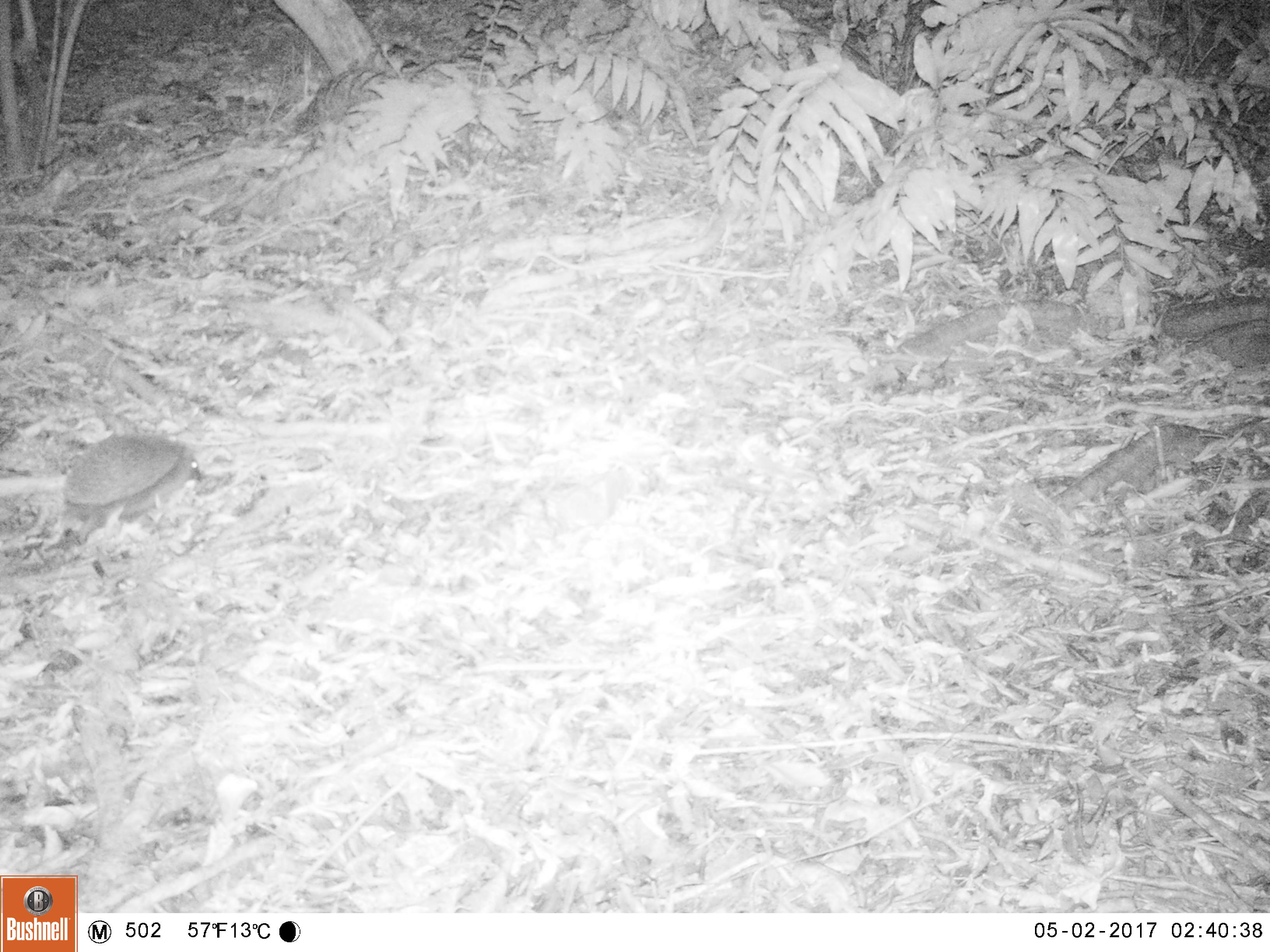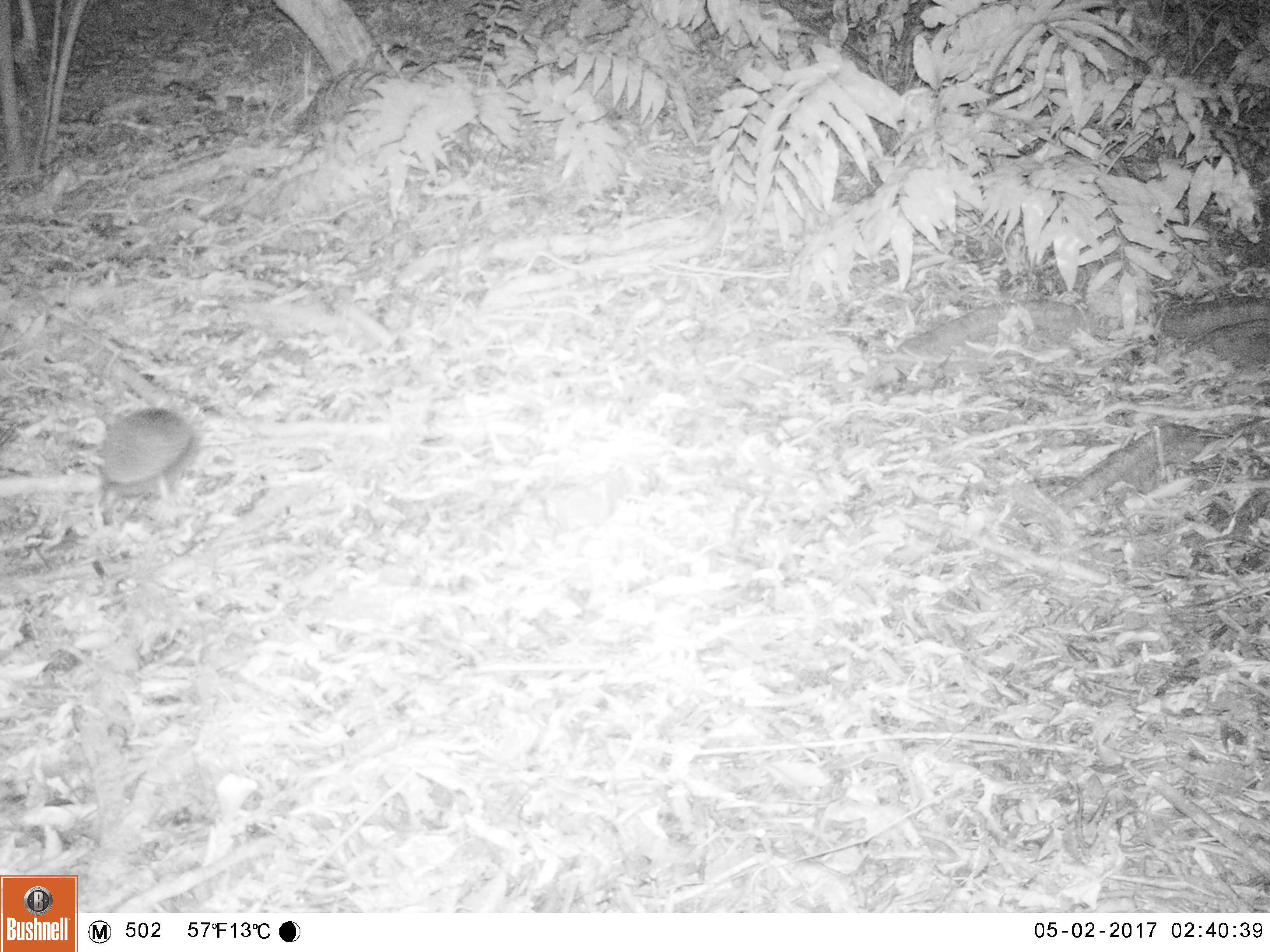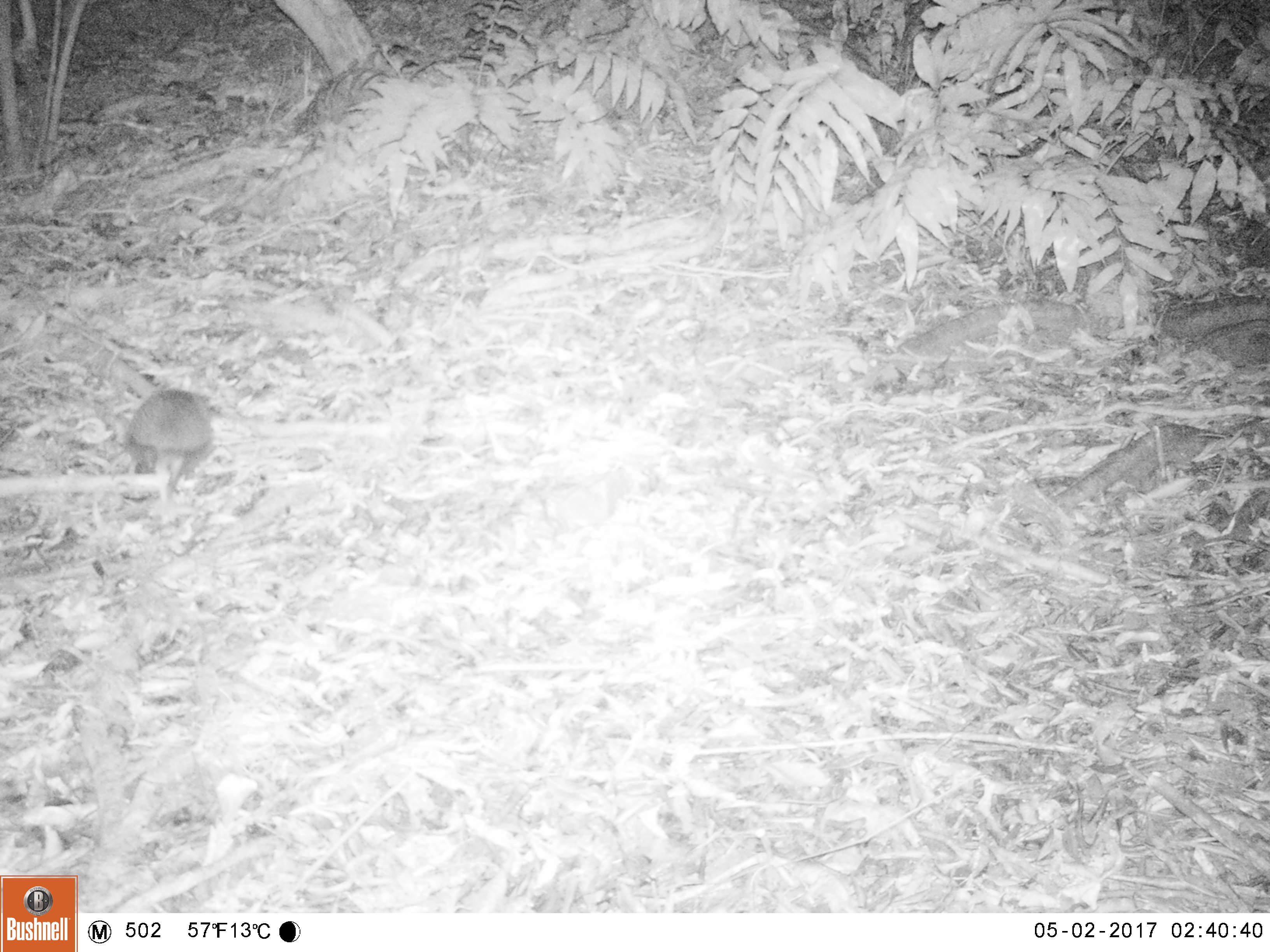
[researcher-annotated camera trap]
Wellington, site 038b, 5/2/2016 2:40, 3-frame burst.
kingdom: Animalia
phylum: Chordata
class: Mammalia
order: Eulipotyphla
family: Erinaceidae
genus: Erinaceus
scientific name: Erinaceus europaeus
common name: hedgehog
Hedgehog (Erinaceus europaeus).